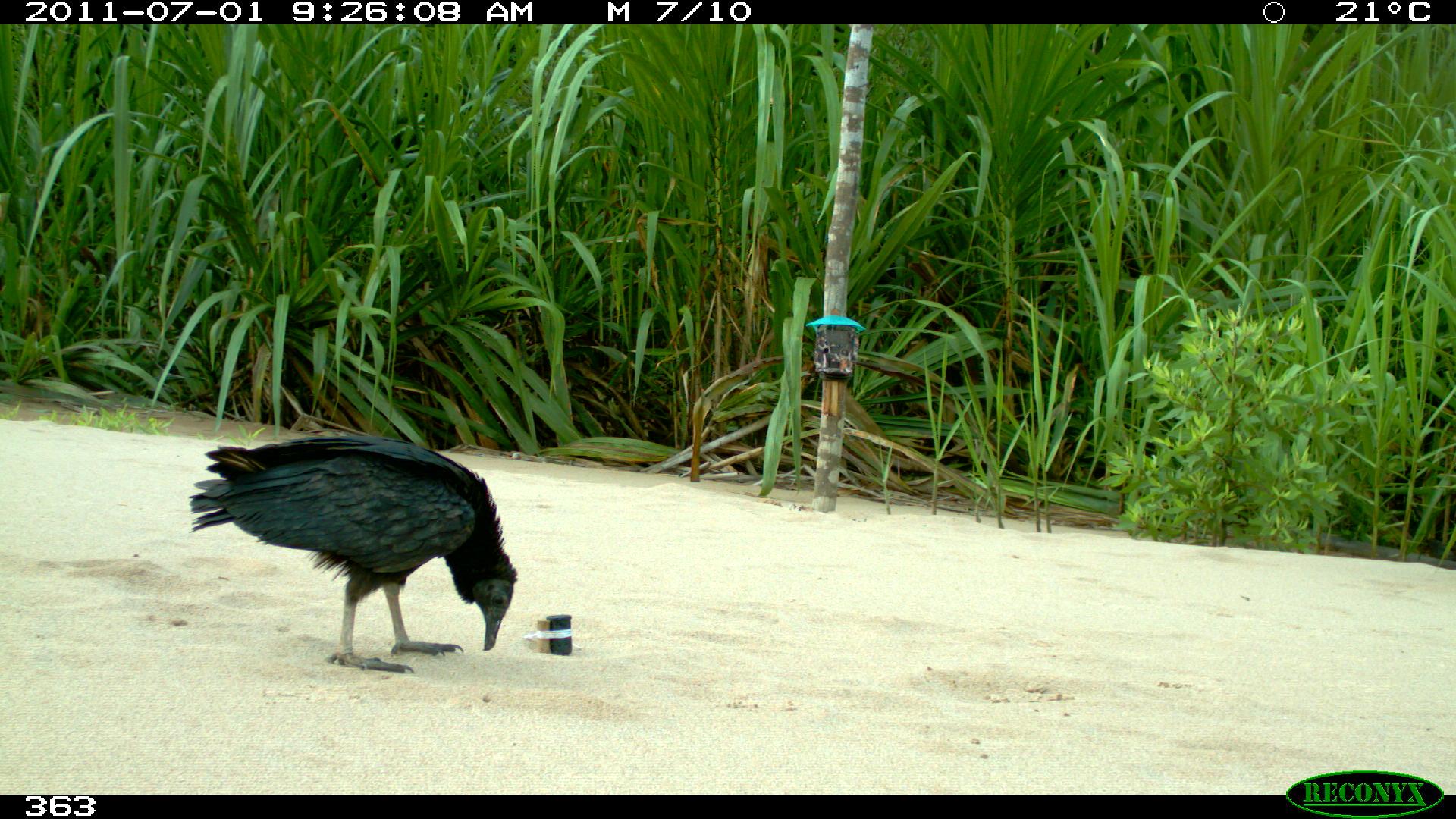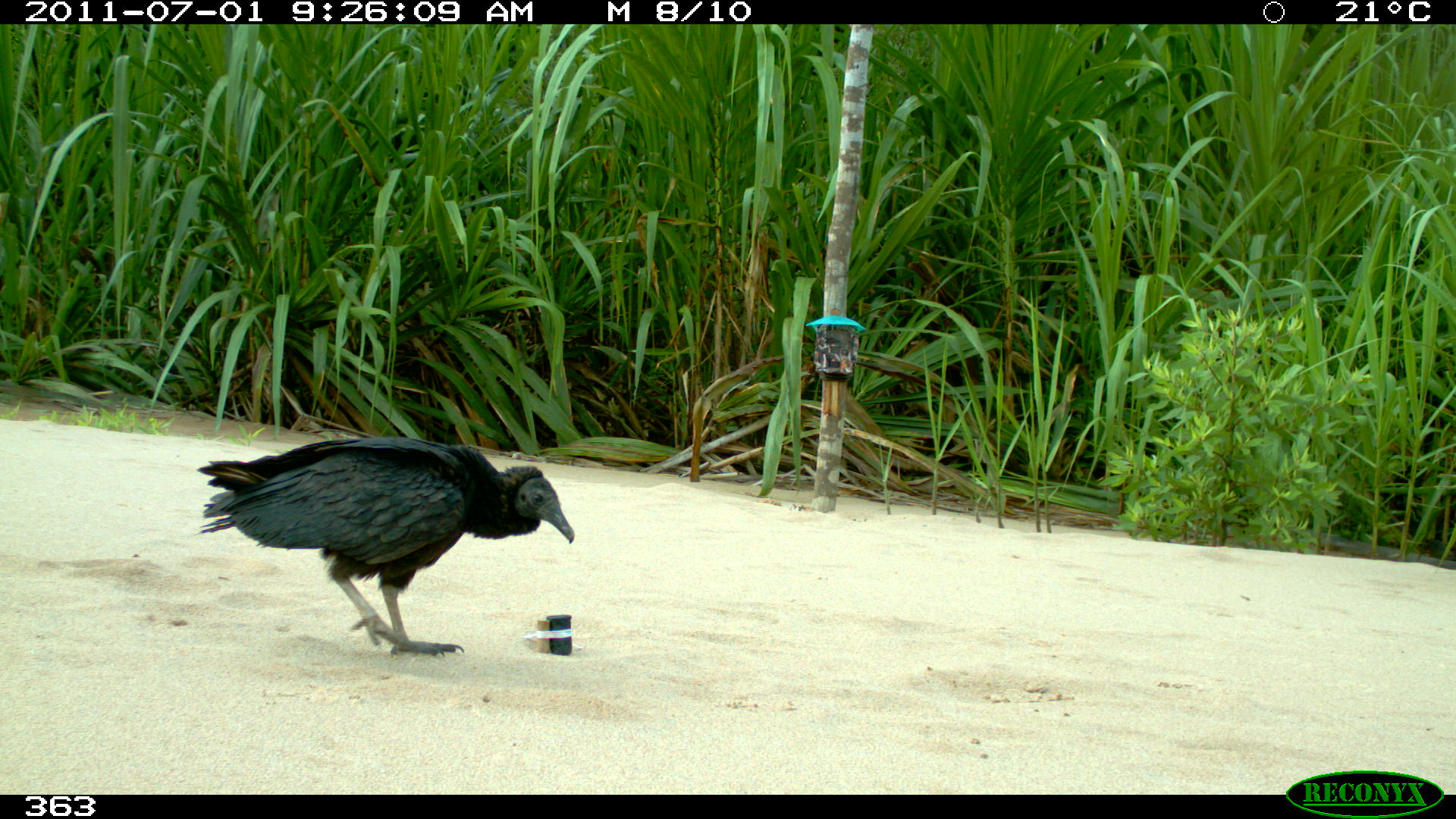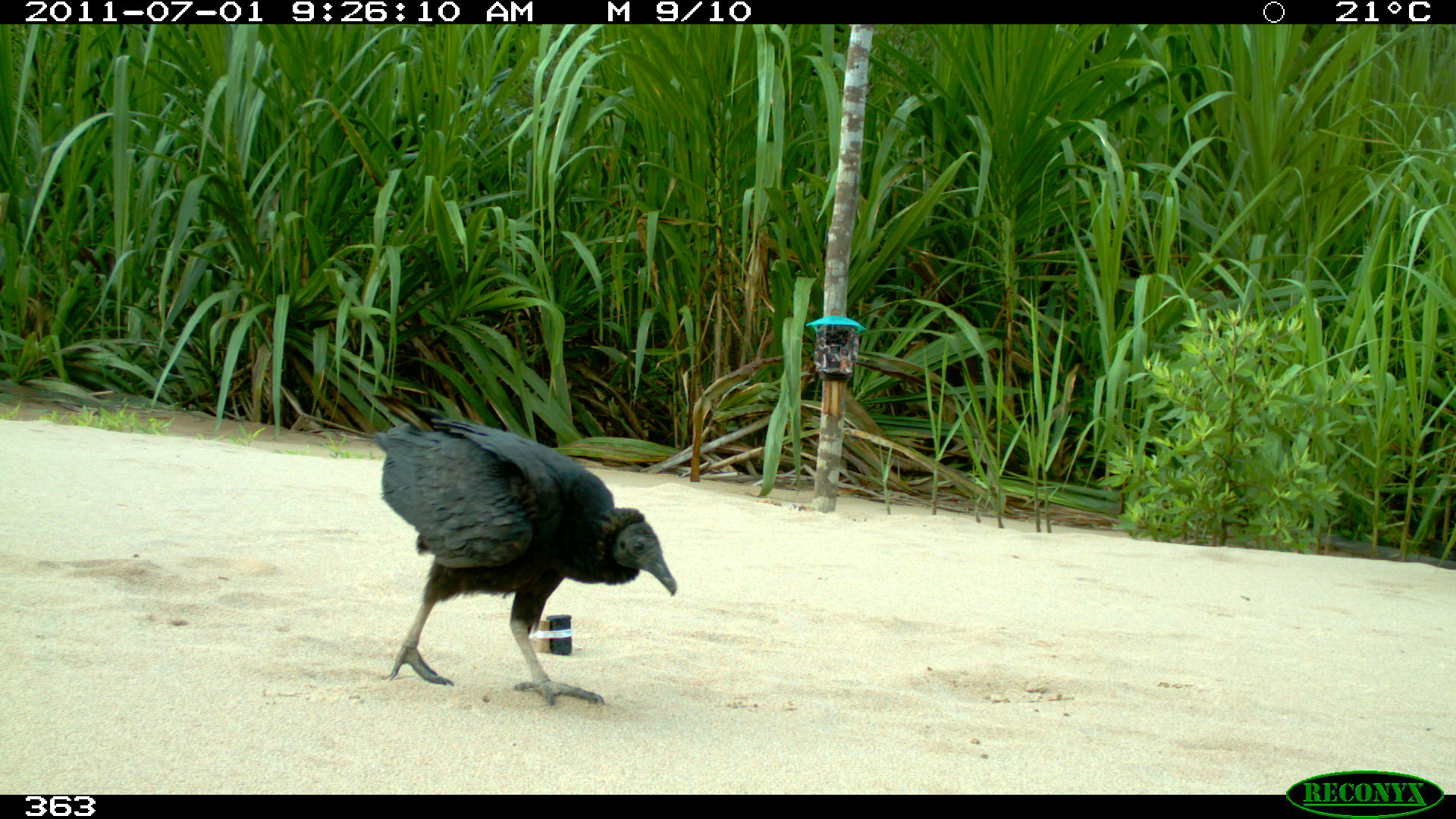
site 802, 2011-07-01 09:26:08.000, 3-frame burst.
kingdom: Animalia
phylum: Chordata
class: Aves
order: Cathartiformes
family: Cathartidae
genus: Coragyps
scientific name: Coragyps atratus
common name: black vulture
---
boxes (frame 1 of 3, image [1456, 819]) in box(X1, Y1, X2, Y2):
coragyps atratus: box(188, 433, 518, 672)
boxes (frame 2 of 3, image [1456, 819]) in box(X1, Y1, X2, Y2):
coragyps atratus: box(192, 433, 576, 662)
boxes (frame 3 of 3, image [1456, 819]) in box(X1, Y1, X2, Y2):
coragyps atratus: box(371, 417, 676, 704)